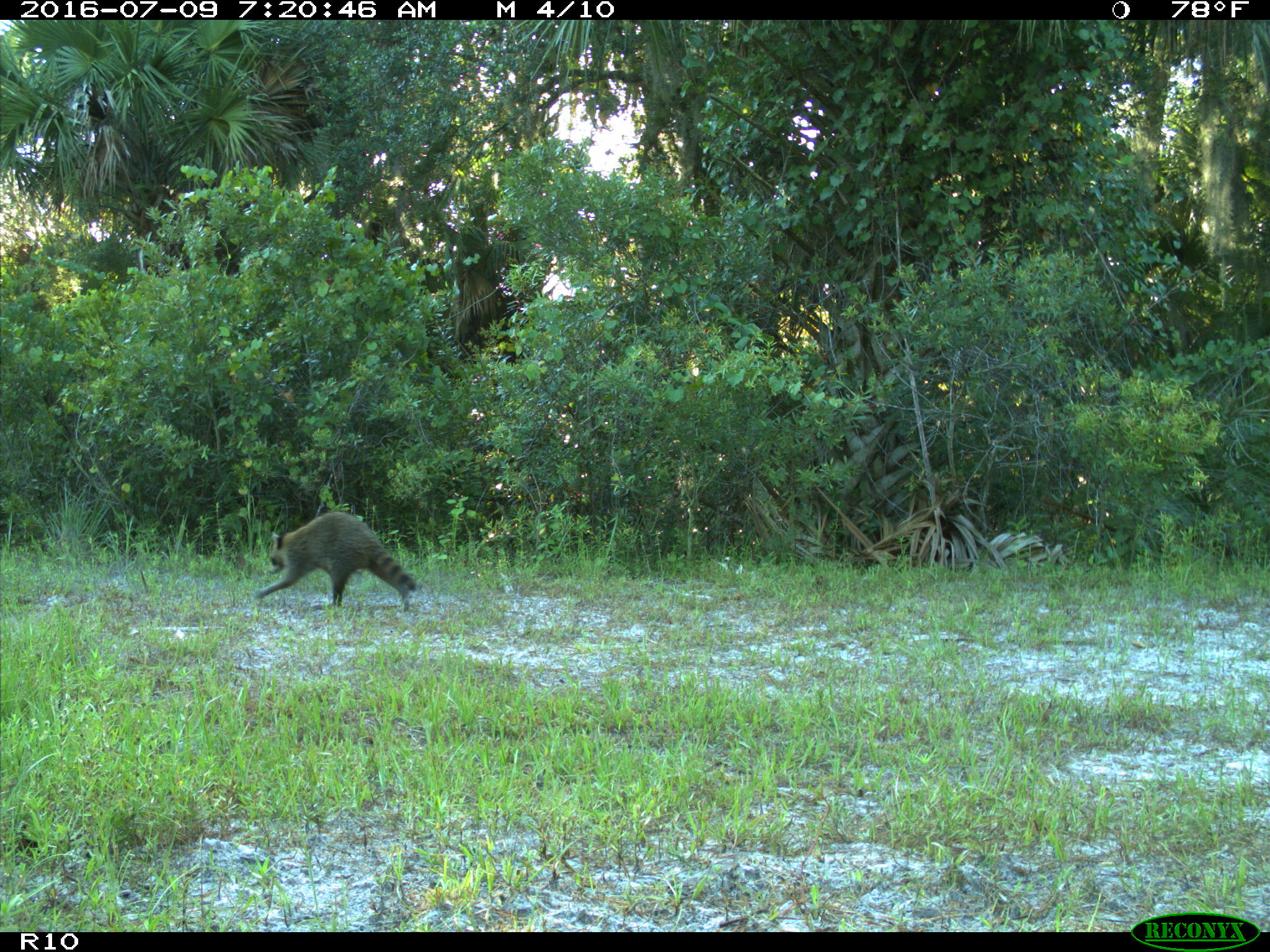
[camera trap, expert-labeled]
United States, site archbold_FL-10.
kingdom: Animalia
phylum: Chordata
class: Mammalia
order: Carnivora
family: Procyonidae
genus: Procyon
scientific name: Procyon lotor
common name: common raccoon